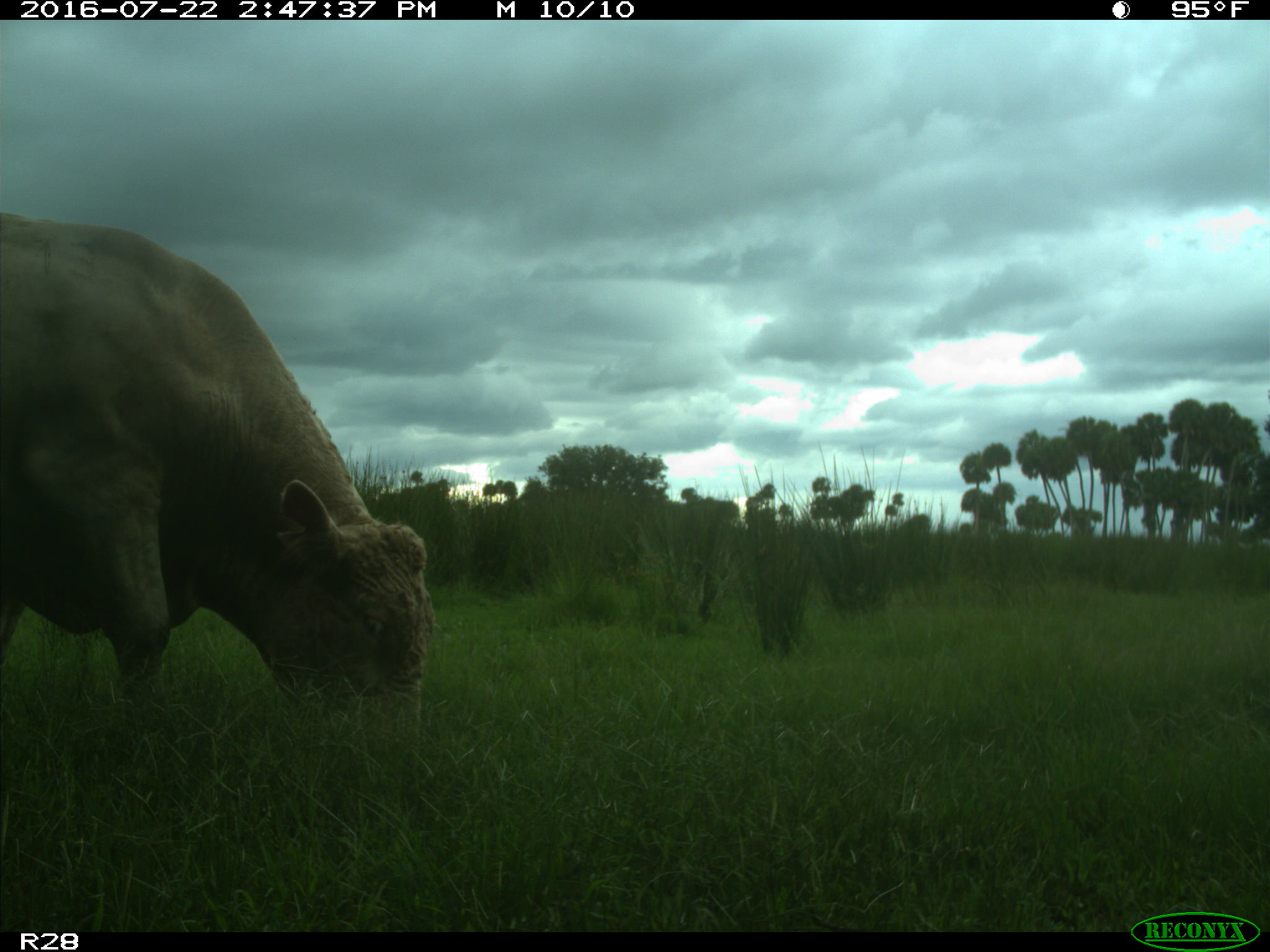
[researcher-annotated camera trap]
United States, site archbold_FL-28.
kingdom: Animalia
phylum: Chordata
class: Mammalia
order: Artiodactyla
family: Bovidae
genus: Bos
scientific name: Bos taurus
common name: domestic cow